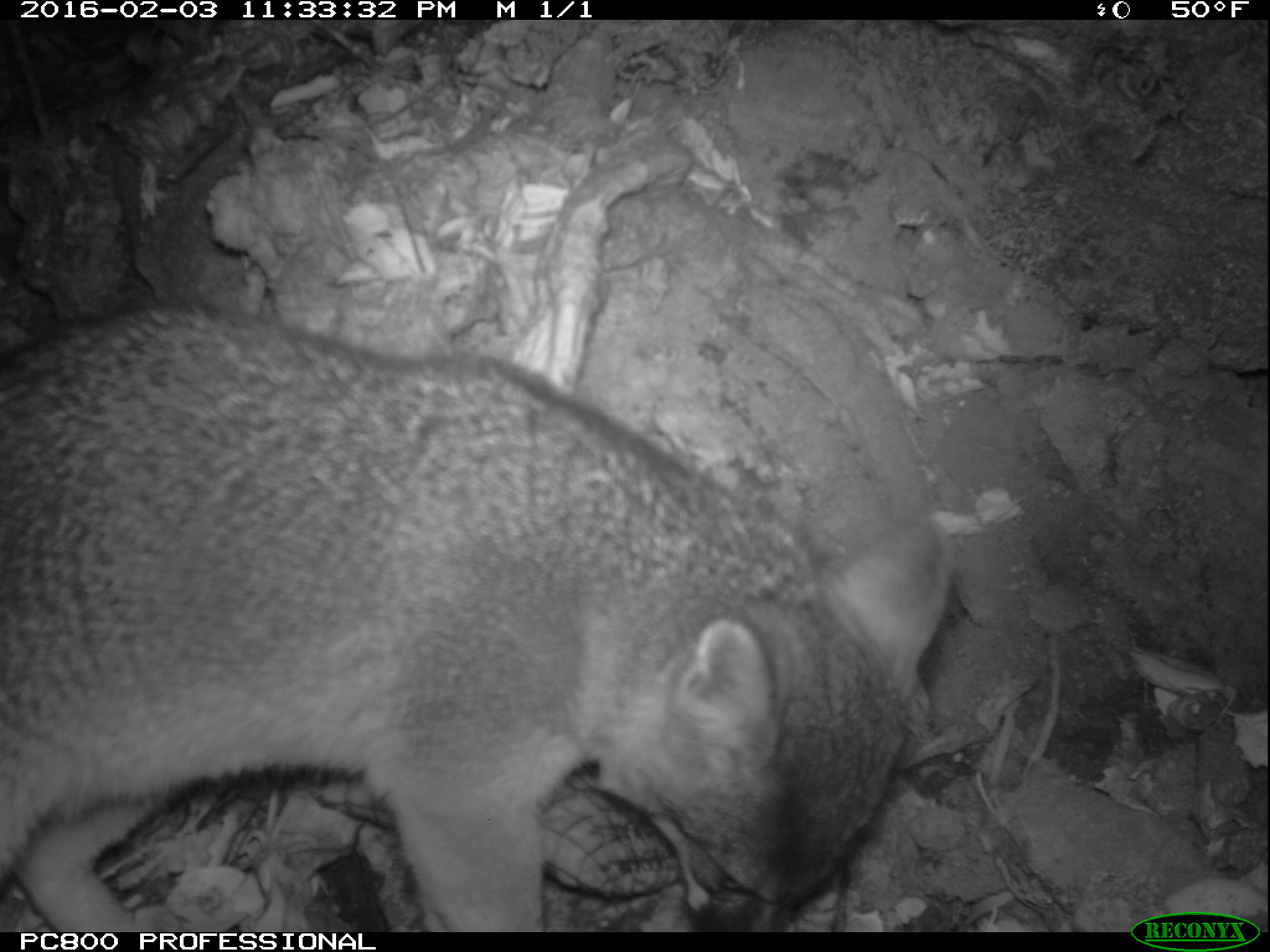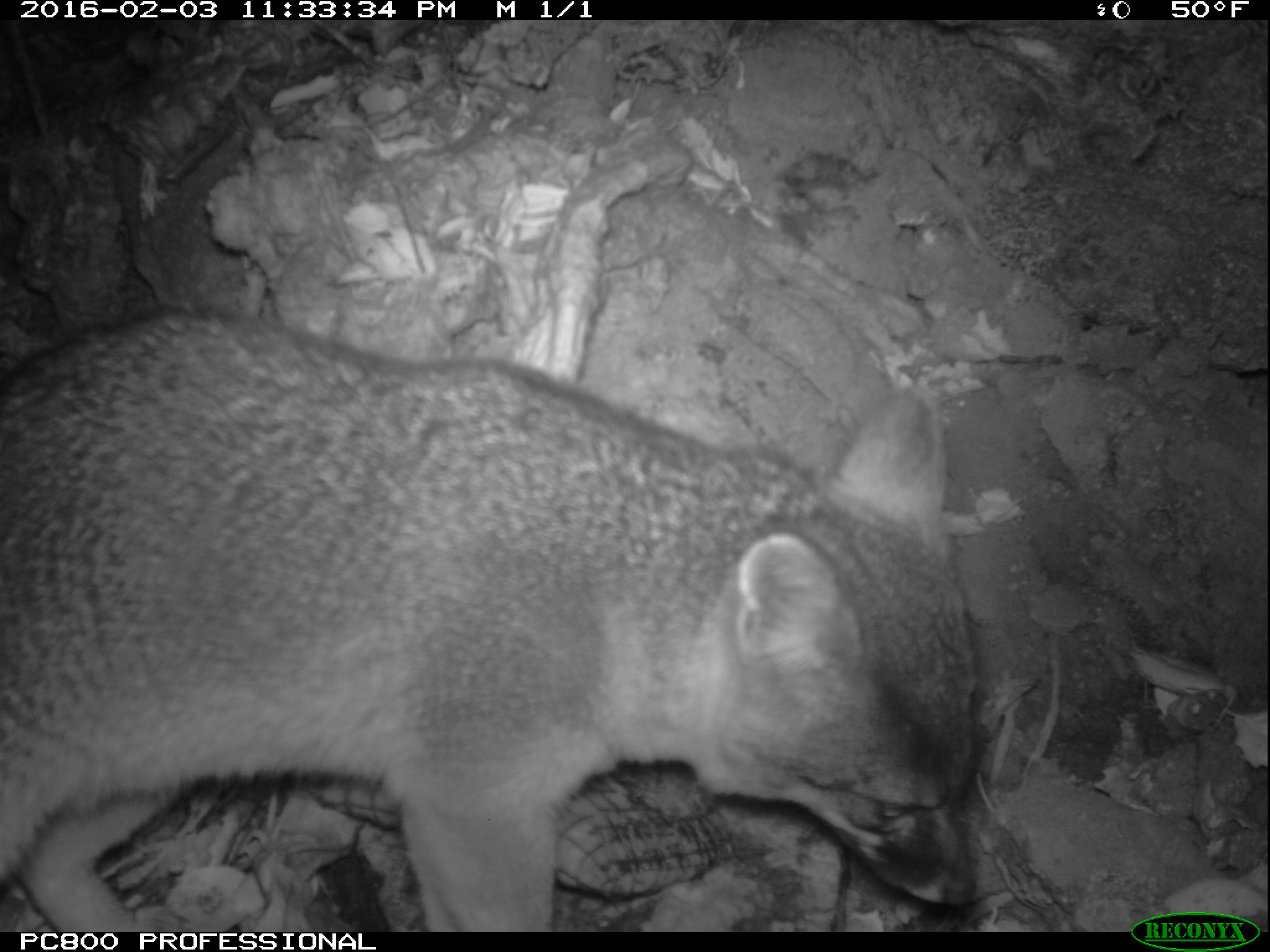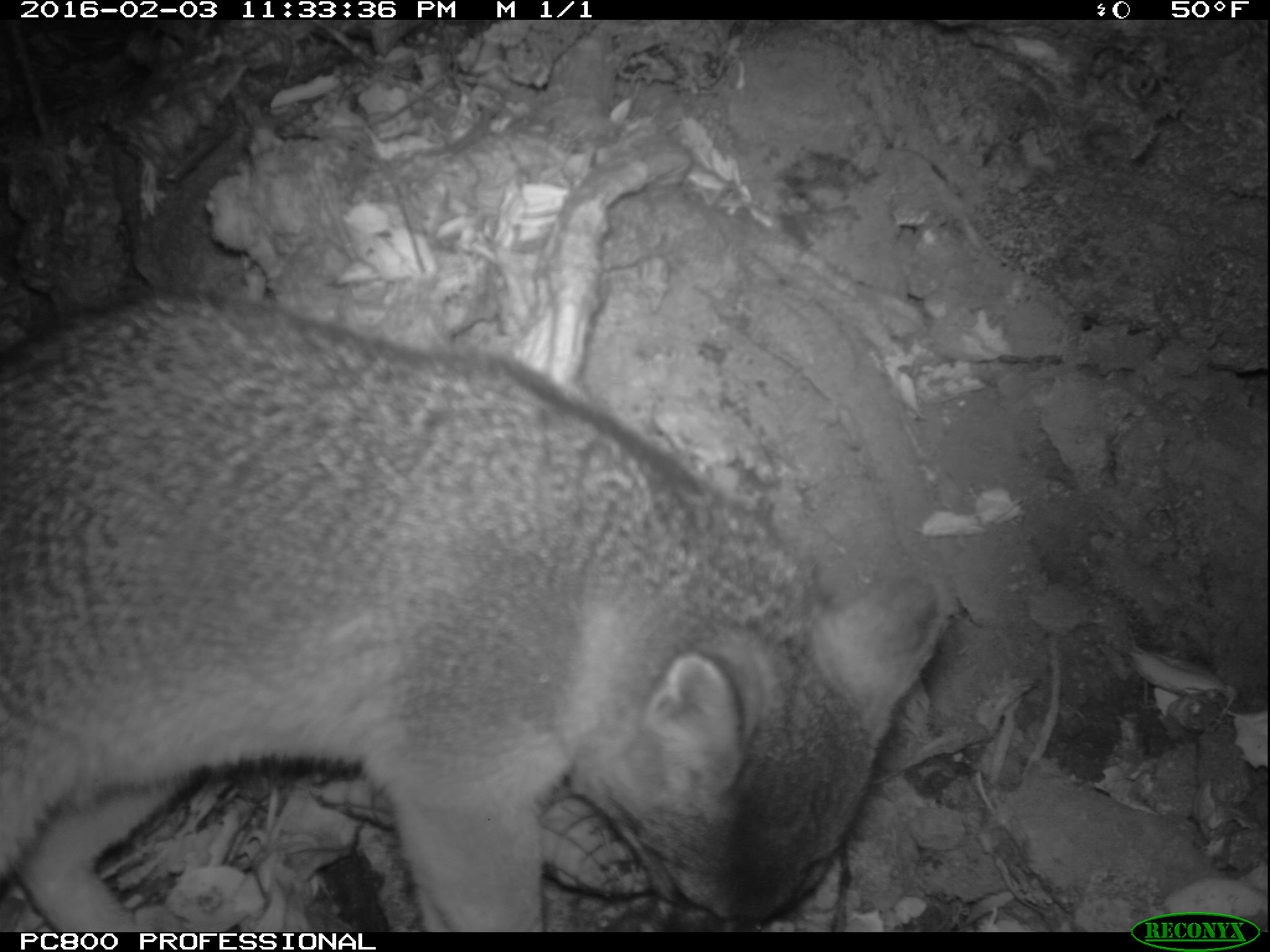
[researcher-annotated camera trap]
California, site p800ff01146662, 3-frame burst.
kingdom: Animalia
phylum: Chordata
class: Mammalia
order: Carnivora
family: Canidae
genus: Urocyon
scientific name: Urocyon littoralis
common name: island fox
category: fox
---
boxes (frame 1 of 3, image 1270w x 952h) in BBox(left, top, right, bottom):
fox: BBox(0, 299, 955, 931)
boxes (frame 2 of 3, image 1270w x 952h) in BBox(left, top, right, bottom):
fox: BBox(0, 306, 979, 930)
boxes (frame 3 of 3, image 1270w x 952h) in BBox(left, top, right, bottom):
fox: BBox(0, 289, 945, 932)